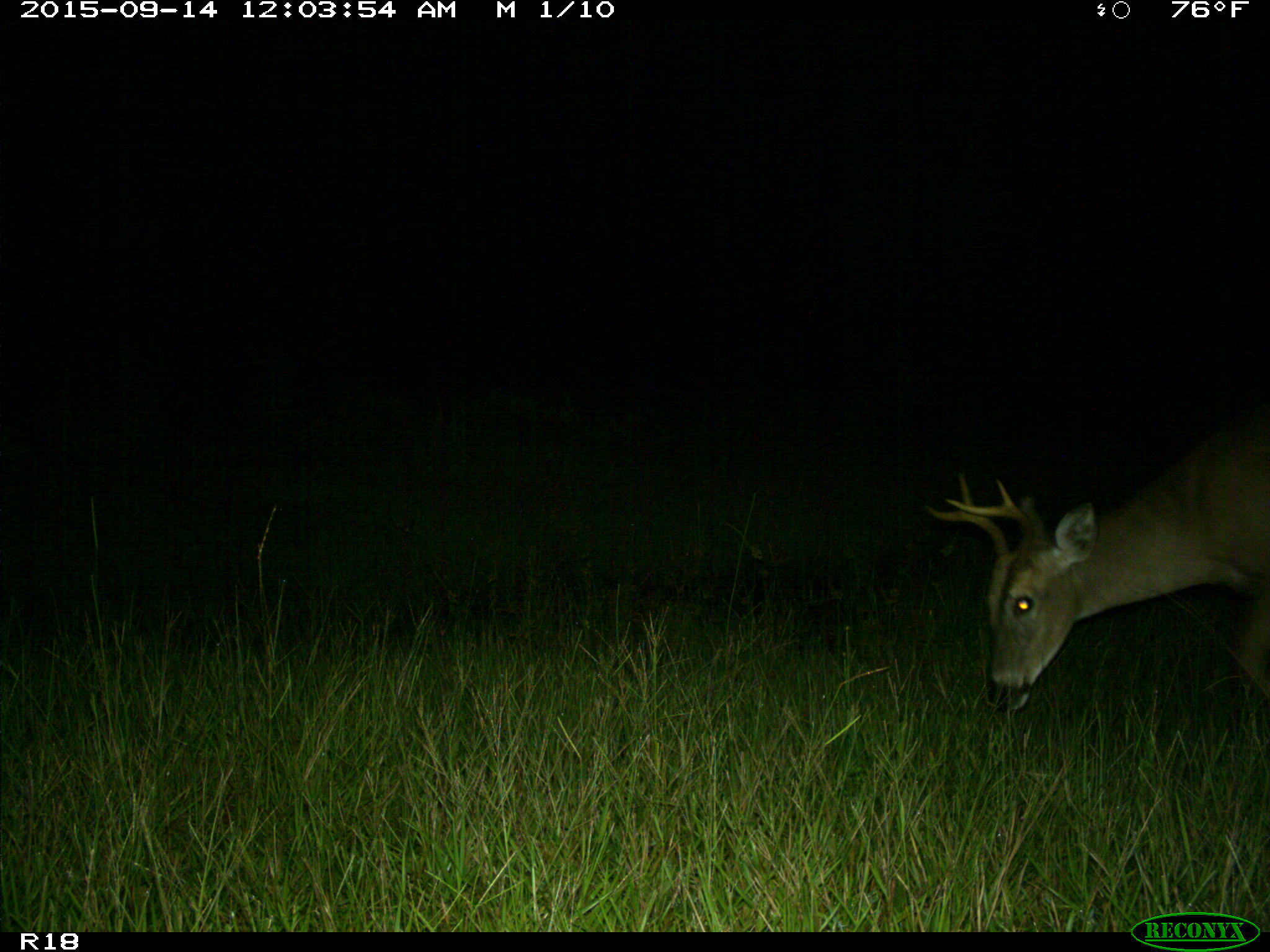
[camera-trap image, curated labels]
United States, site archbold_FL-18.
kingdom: Animalia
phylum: Chordata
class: Mammalia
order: Artiodactyla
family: Cervidae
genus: Odocoileus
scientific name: Odocoileus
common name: deer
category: unidentified deer